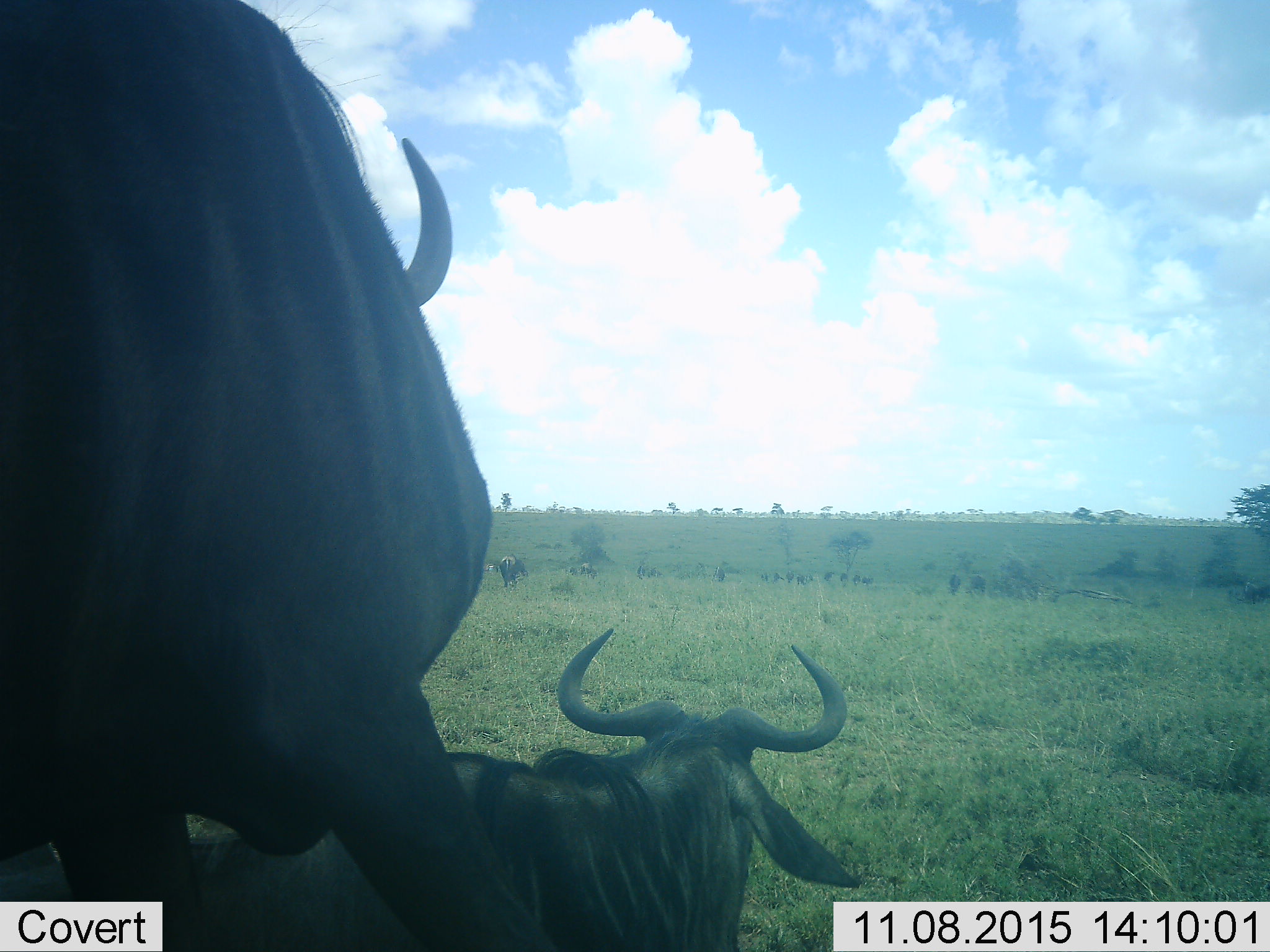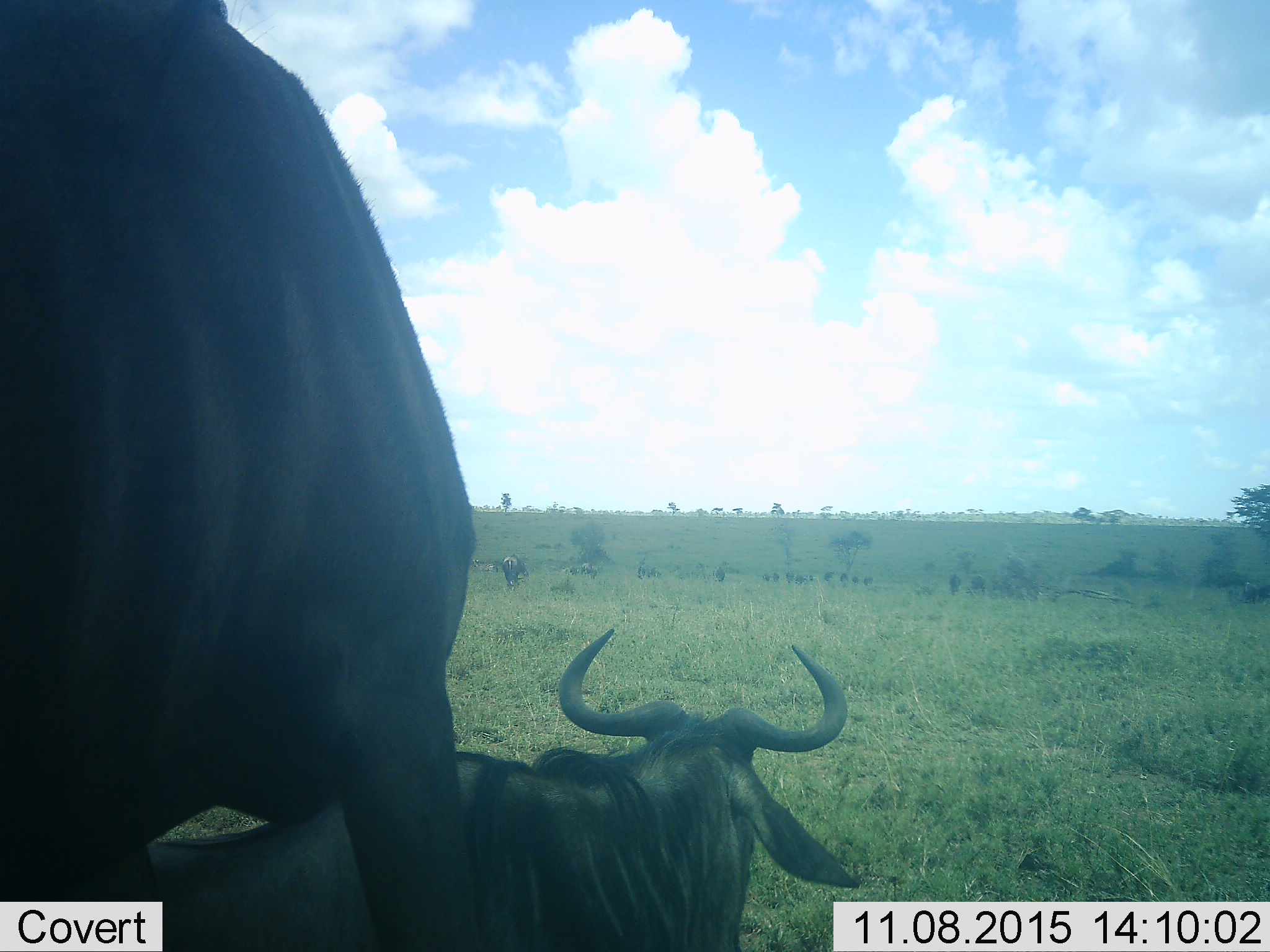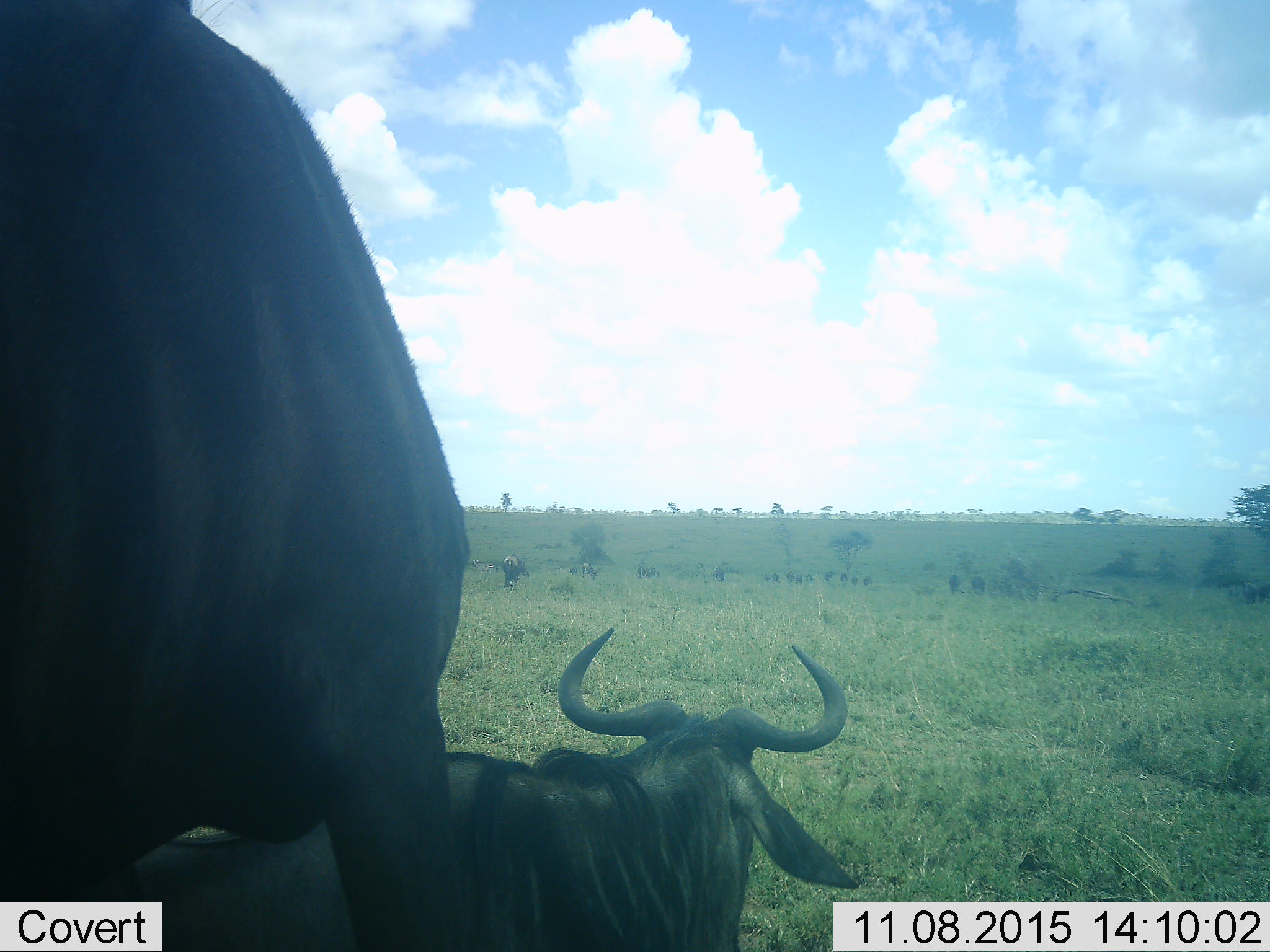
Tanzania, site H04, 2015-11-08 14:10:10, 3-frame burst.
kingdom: Animalia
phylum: Chordata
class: Mammalia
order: Artiodactyla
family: Bovidae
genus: Connochaetes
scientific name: Connochaetes taurinus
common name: blue wildebeest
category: wildebeest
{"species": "wildebeest (blue wildebeest) (Connochaetes taurinus)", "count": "11-50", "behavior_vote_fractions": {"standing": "80%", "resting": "50%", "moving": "30%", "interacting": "30%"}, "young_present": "10%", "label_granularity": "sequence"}